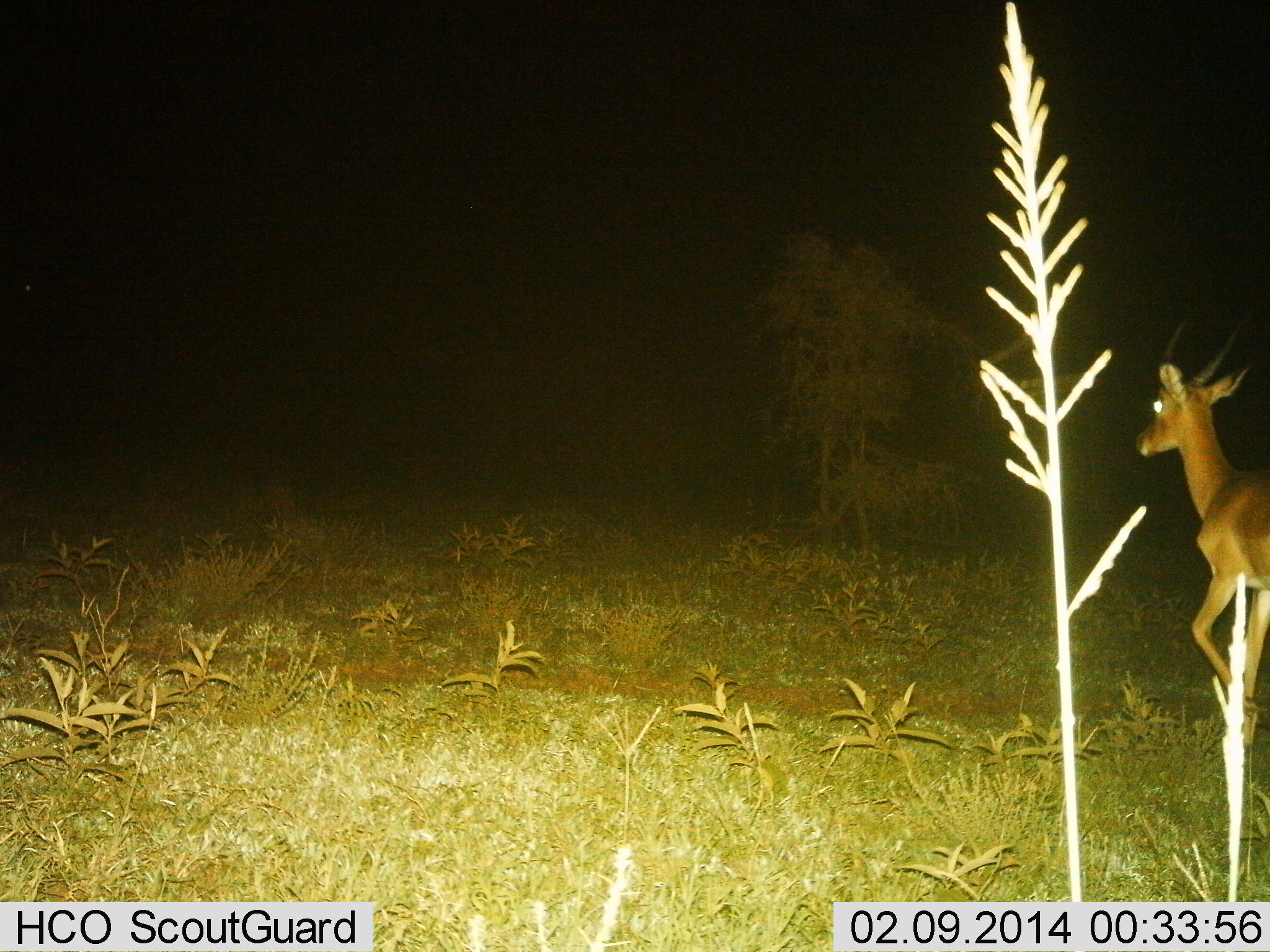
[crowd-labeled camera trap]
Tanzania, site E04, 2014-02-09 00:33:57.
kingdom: Animalia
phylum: Chordata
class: Mammalia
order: Artiodactyla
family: Bovidae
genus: Nanger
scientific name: Nanger granti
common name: grant's gazelle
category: gazellegrants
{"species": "gazellegrants (grant's gazelle) (Nanger granti)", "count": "1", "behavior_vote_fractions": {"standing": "10%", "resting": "0%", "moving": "90%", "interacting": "0%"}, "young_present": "0%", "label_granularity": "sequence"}